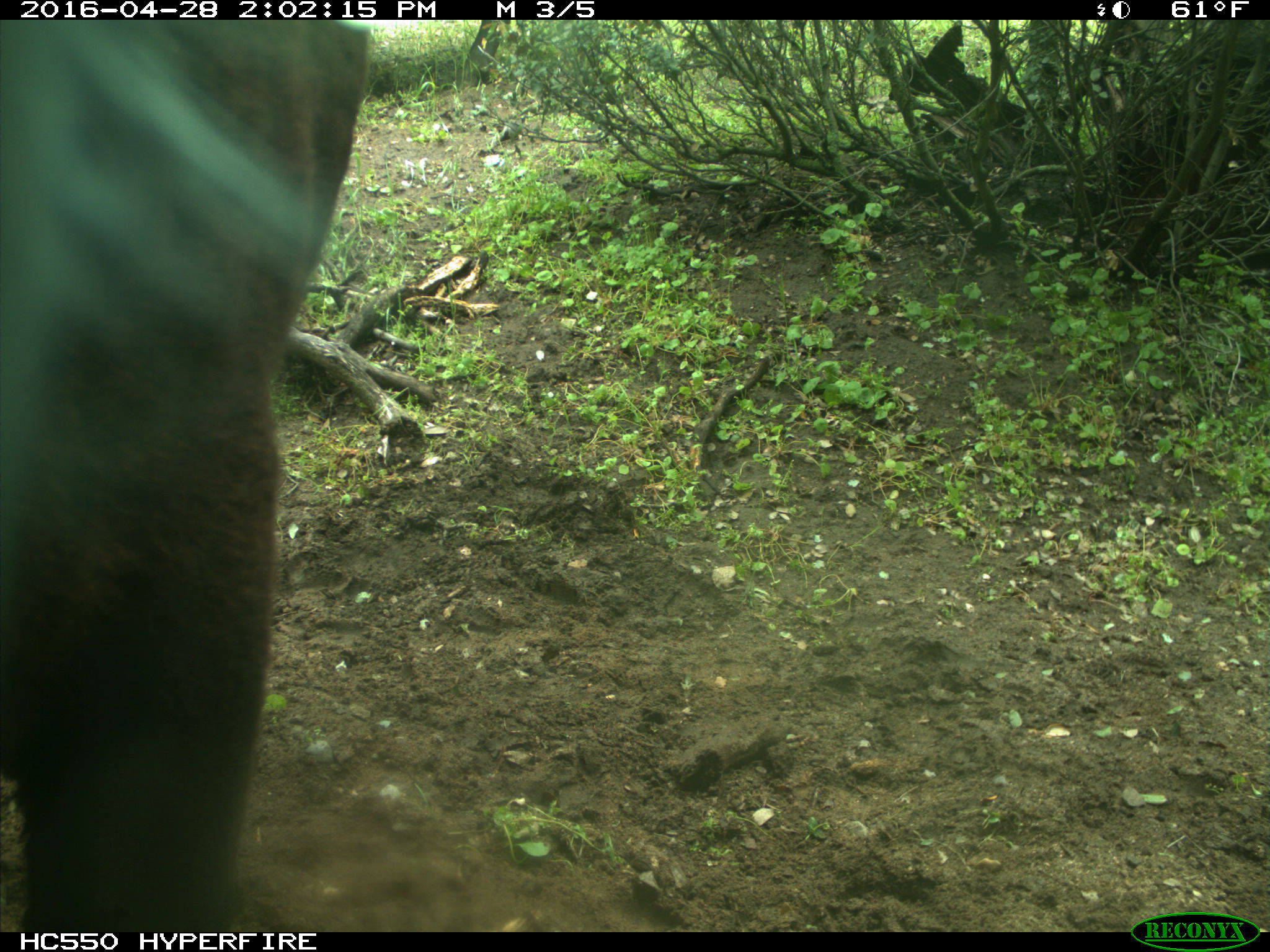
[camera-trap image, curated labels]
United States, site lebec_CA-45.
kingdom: Animalia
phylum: Chordata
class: Mammalia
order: Artiodactyla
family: Bovidae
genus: Bos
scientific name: Bos taurus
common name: domestic cow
Bos taurus (domestic cow).